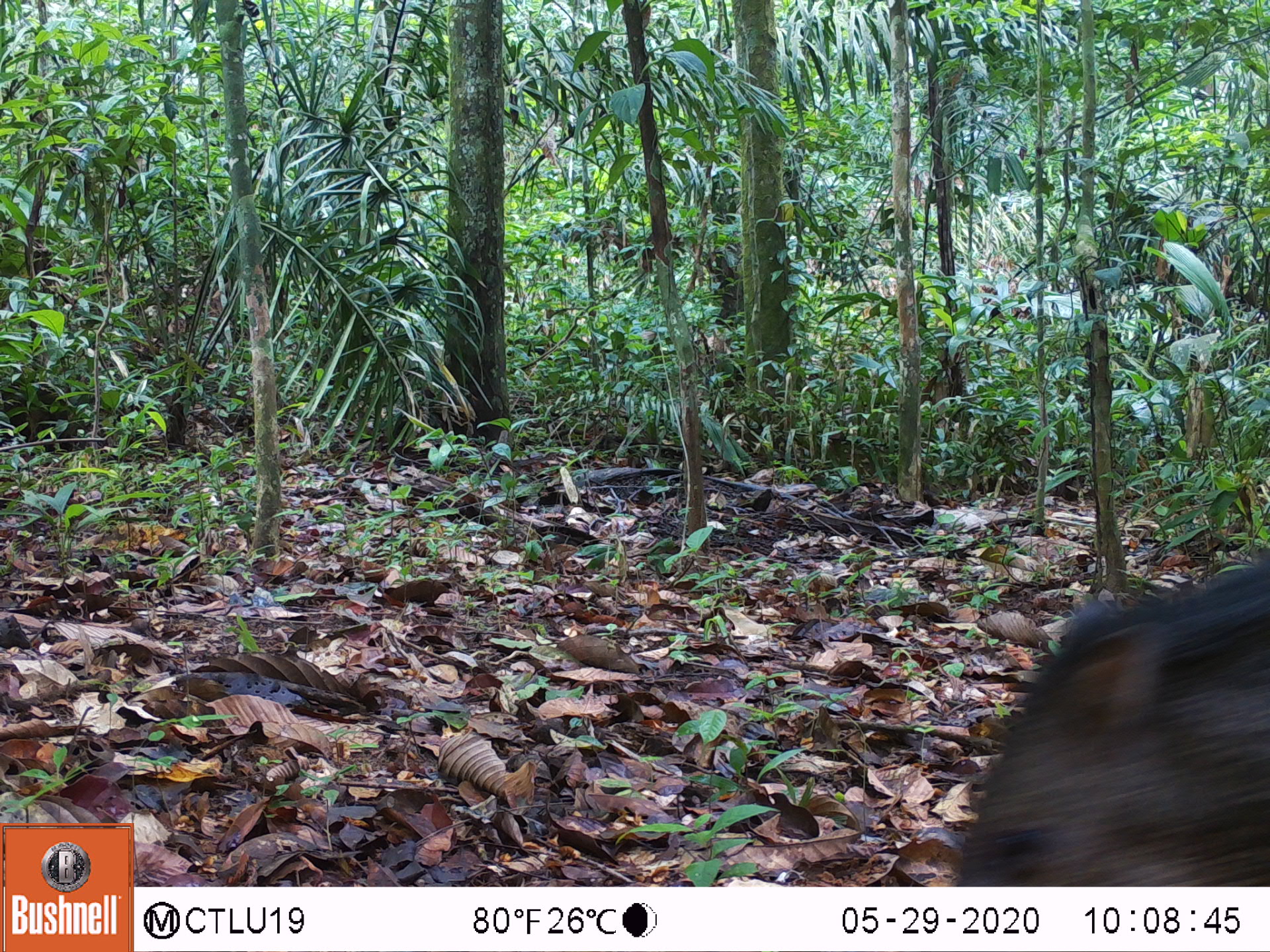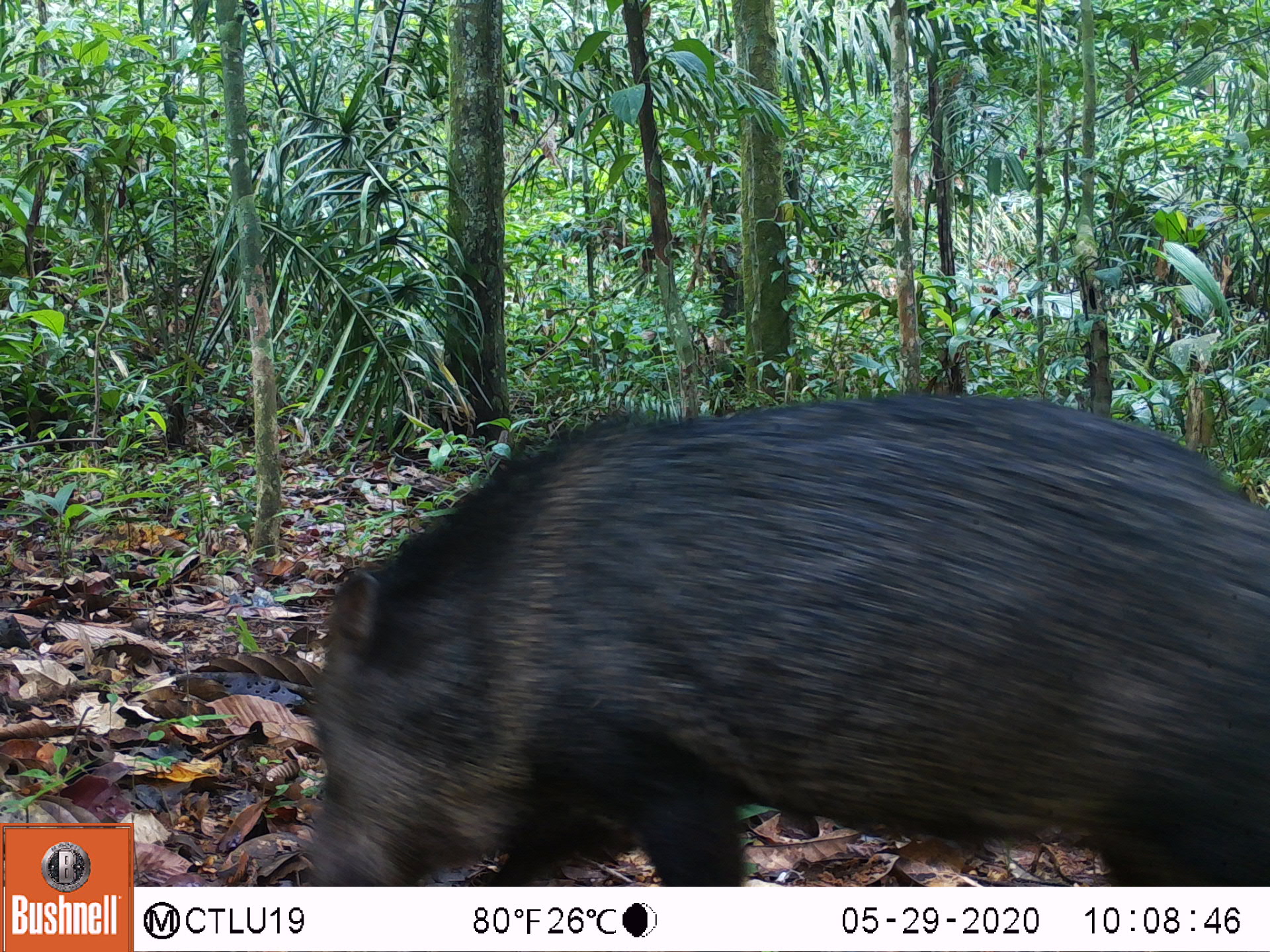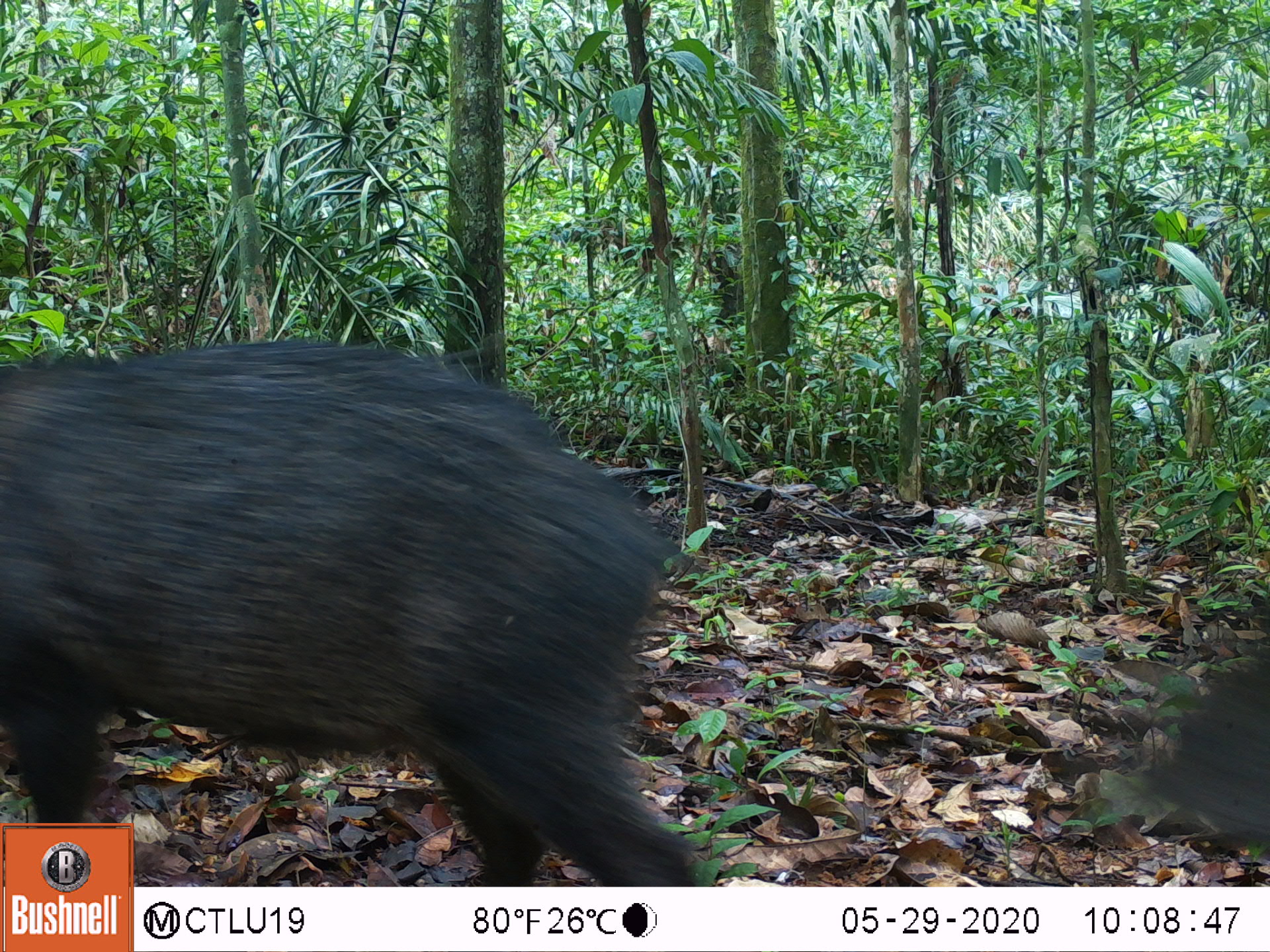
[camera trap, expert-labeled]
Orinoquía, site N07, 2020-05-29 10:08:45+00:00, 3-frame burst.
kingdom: Animalia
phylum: Chordata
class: Mammalia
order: Artiodactyla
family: Tayassuidae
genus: Pecari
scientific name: Pecari tajacu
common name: collared peccary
Collared peccary (Pecari tajacu).